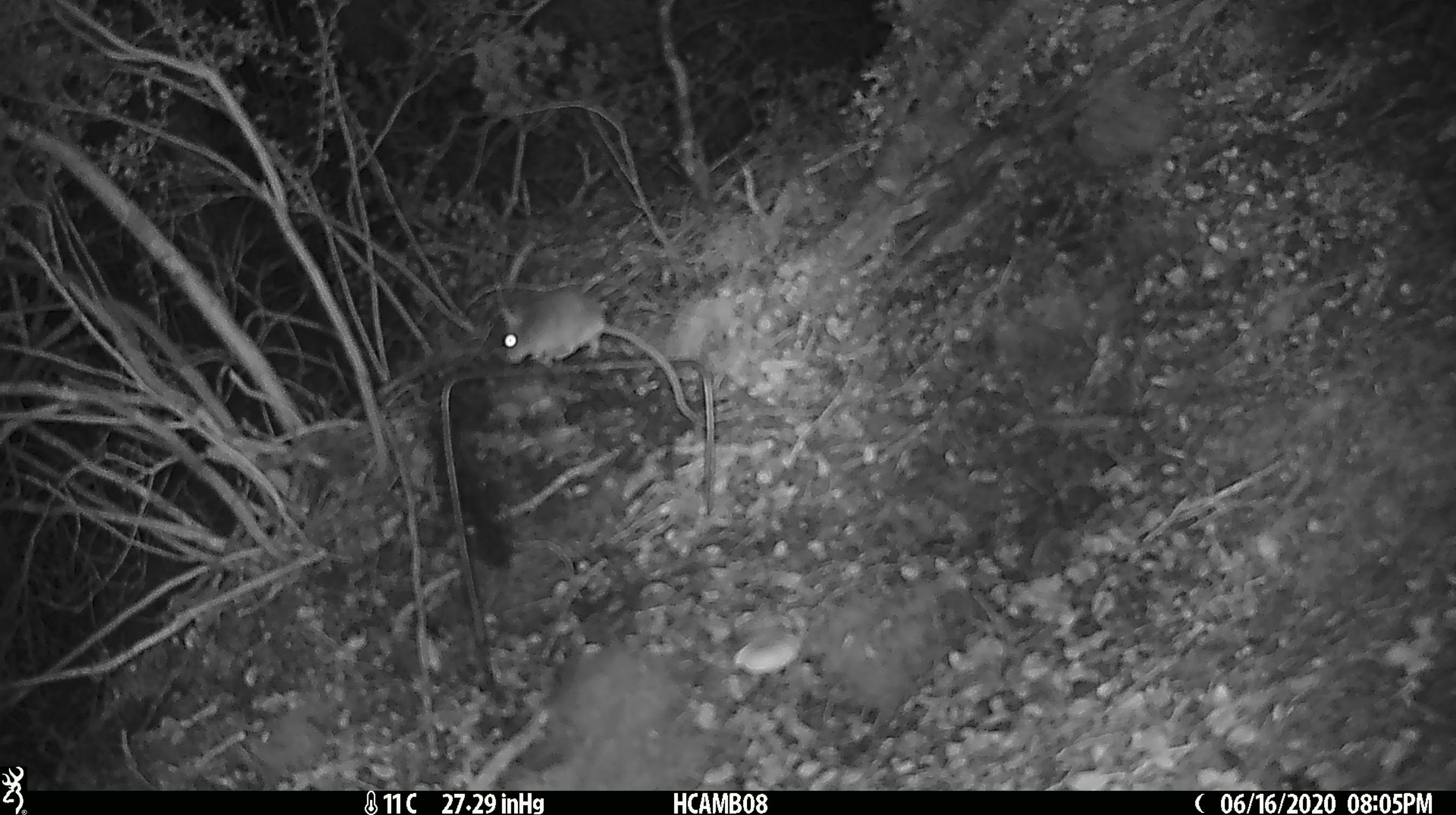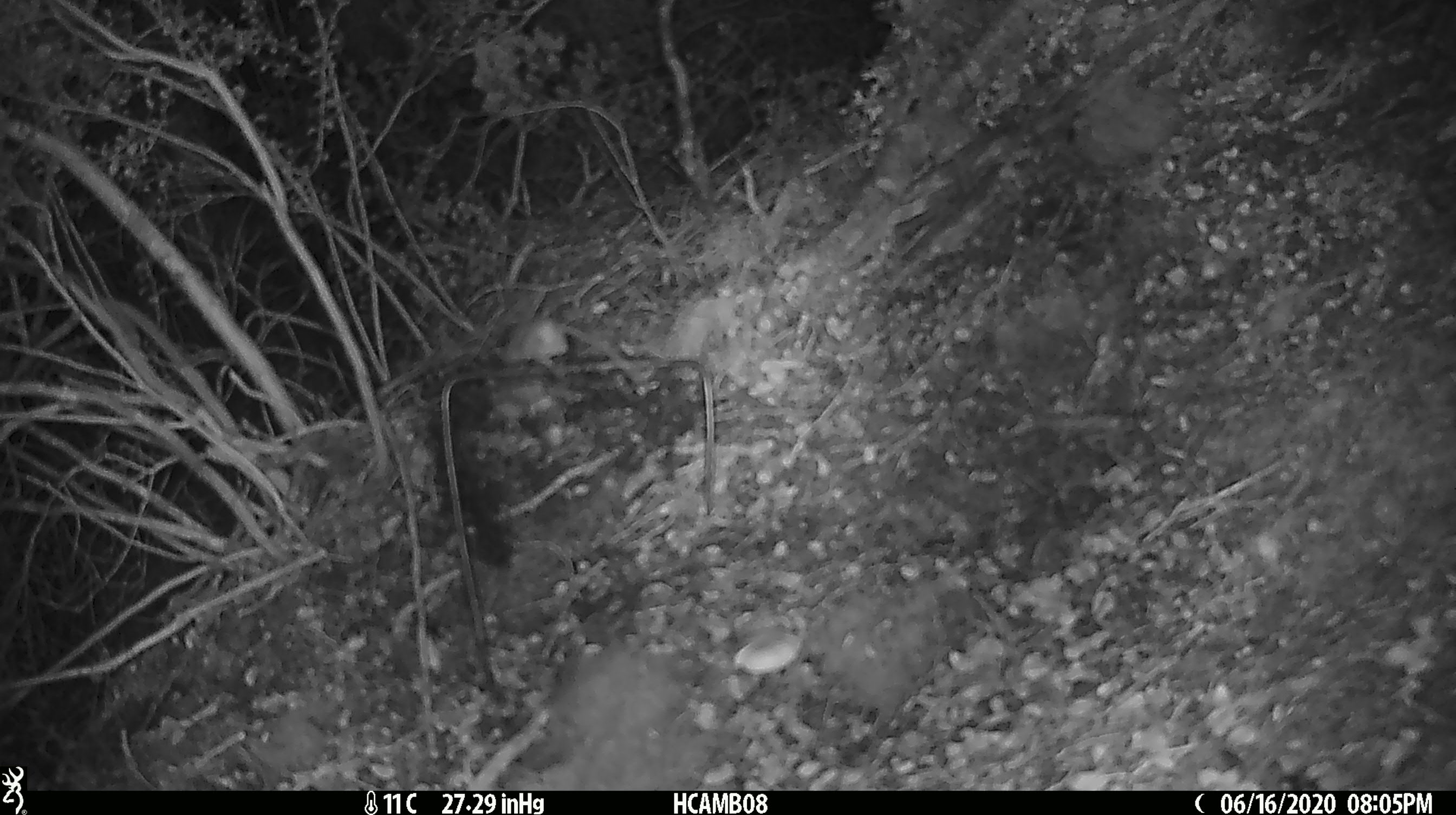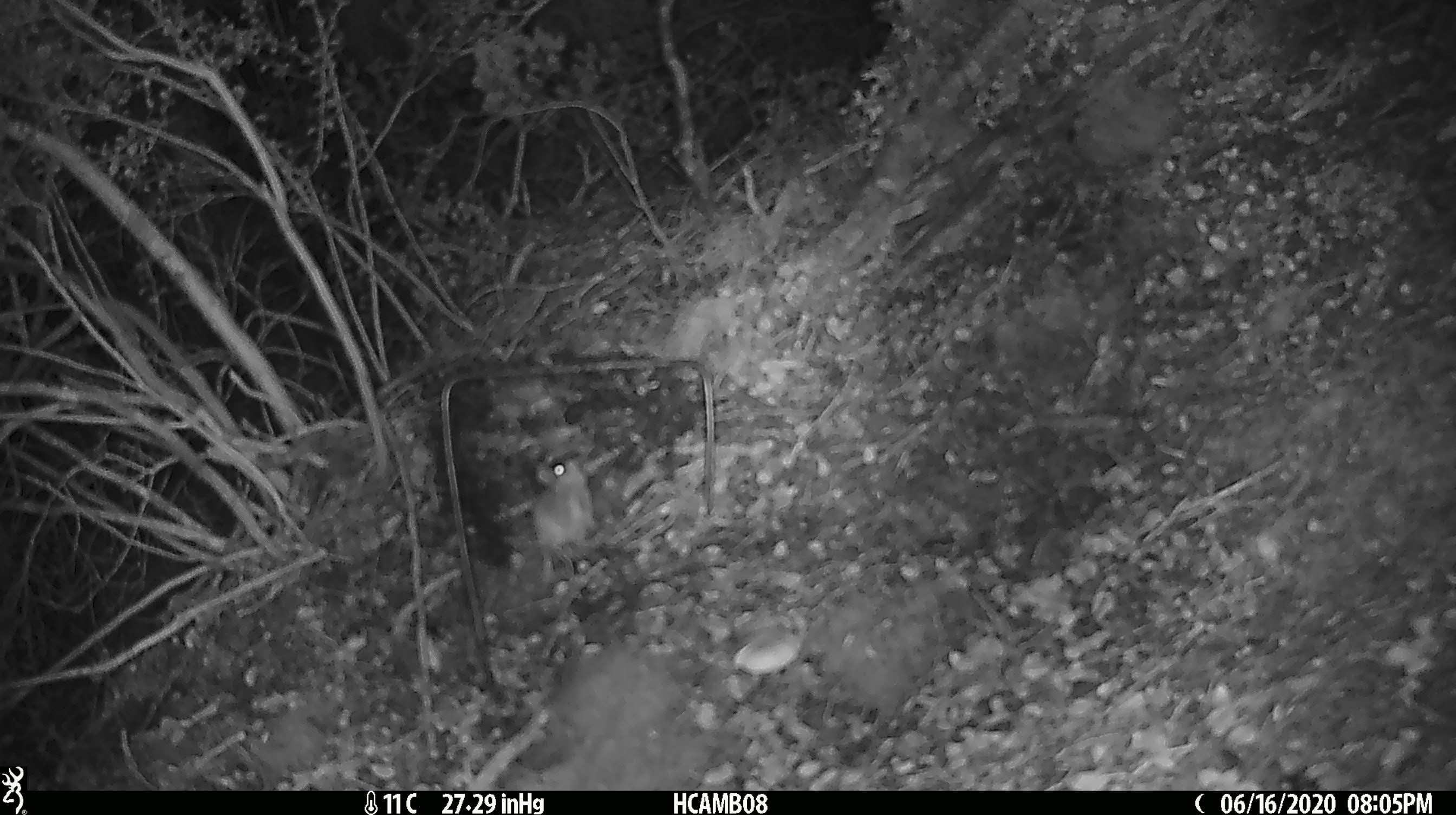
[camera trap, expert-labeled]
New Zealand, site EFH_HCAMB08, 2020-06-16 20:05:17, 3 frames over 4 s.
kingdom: Animalia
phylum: Chordata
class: Mammalia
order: Rodentia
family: Muridae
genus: Mus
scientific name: Mus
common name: mouse